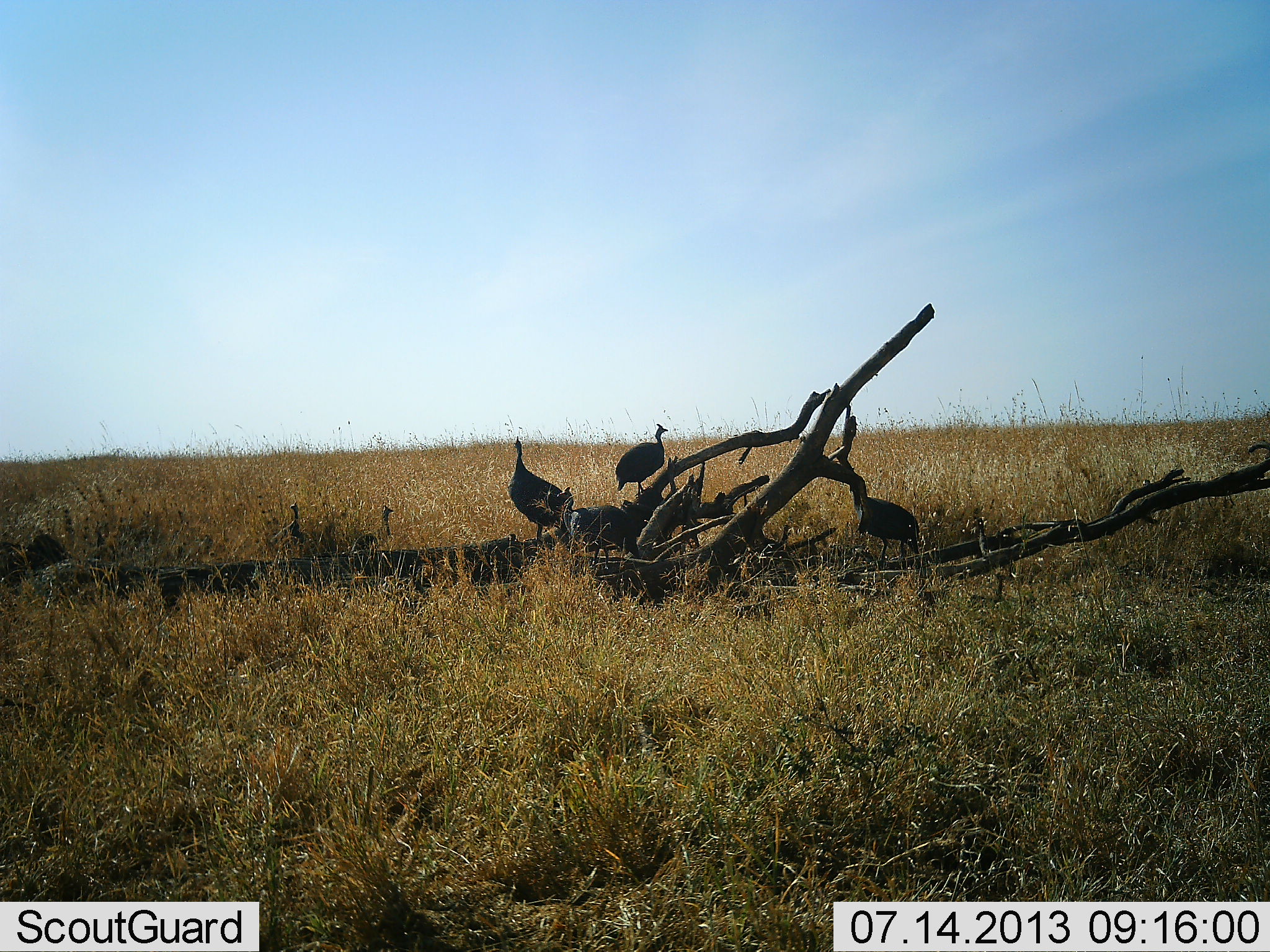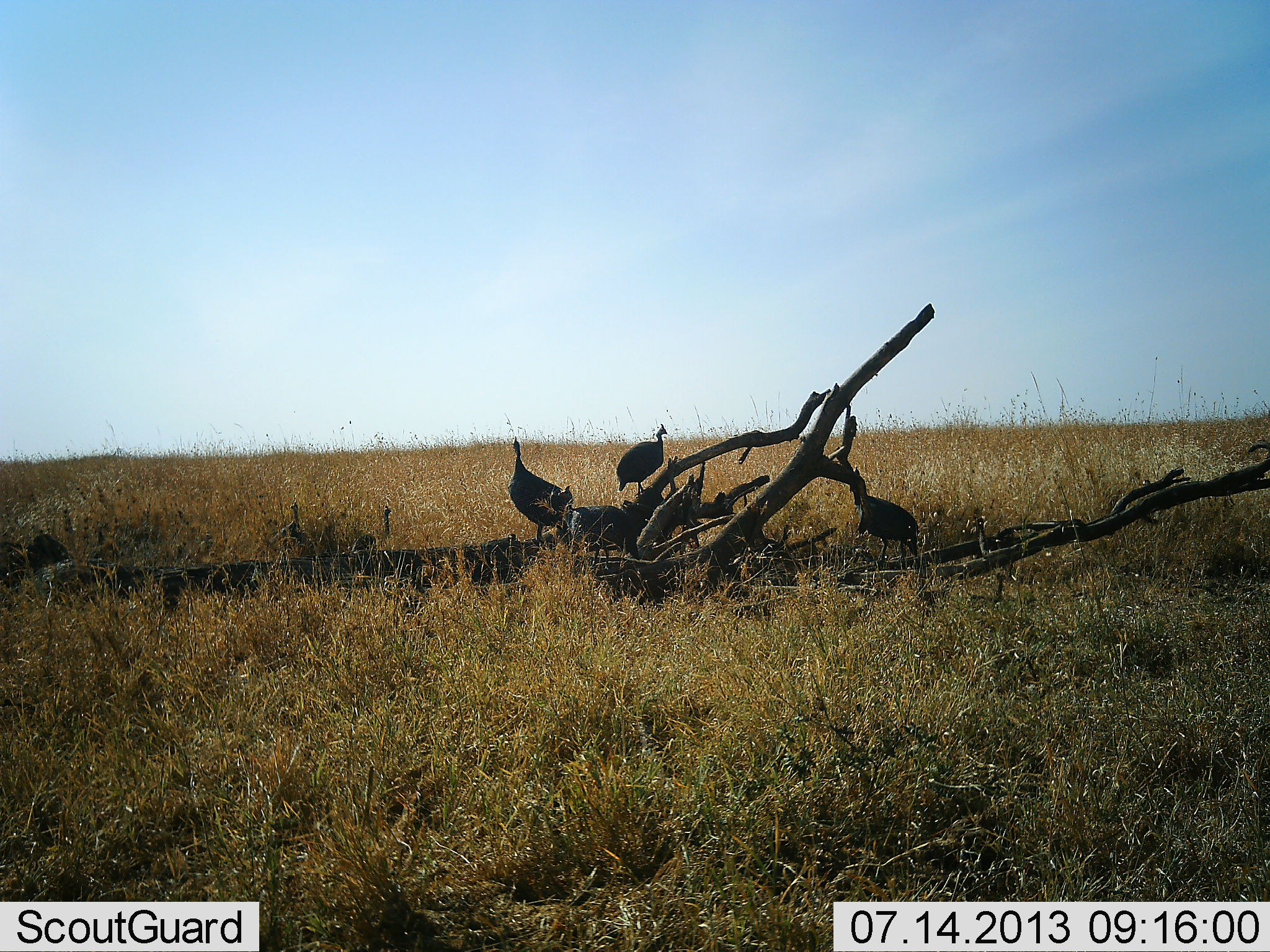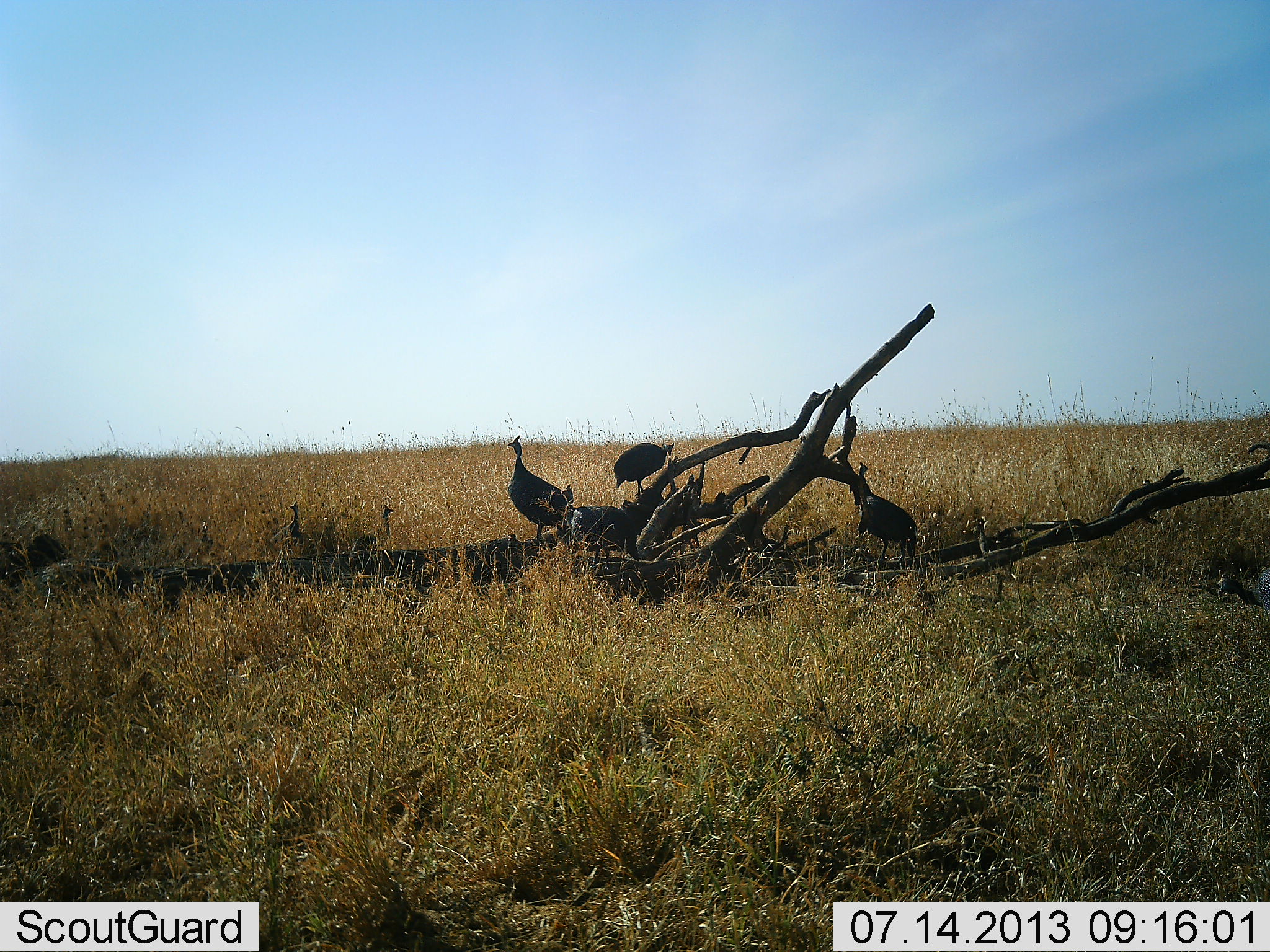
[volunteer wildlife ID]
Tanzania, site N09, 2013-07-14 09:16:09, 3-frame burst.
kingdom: Animalia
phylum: Chordata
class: Aves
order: Galliformes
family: Numididae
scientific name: Numididae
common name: guinea fowl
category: guineafowl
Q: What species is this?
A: Guineafowl (guinea fowl) (Numididae).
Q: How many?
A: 4.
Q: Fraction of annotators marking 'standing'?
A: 100%.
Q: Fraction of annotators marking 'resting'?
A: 10%.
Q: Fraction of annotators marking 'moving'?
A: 10%.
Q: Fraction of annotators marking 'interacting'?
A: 0%.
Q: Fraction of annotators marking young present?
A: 0%.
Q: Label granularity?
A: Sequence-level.